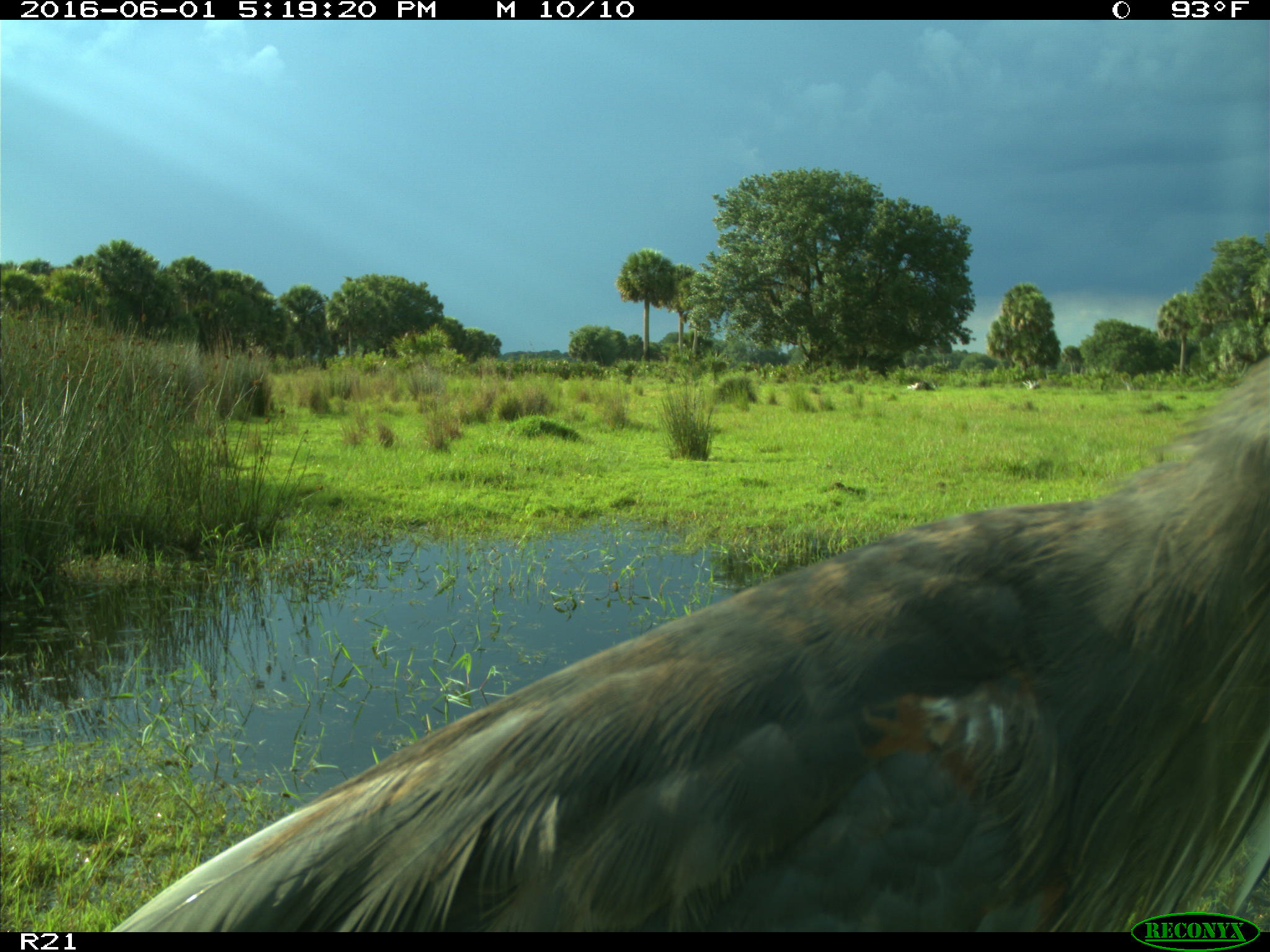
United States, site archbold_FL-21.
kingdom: Animalia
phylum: Chordata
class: Aves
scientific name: Aves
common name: birds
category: unidentified bird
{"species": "unidentified bird (birds) (Aves)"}